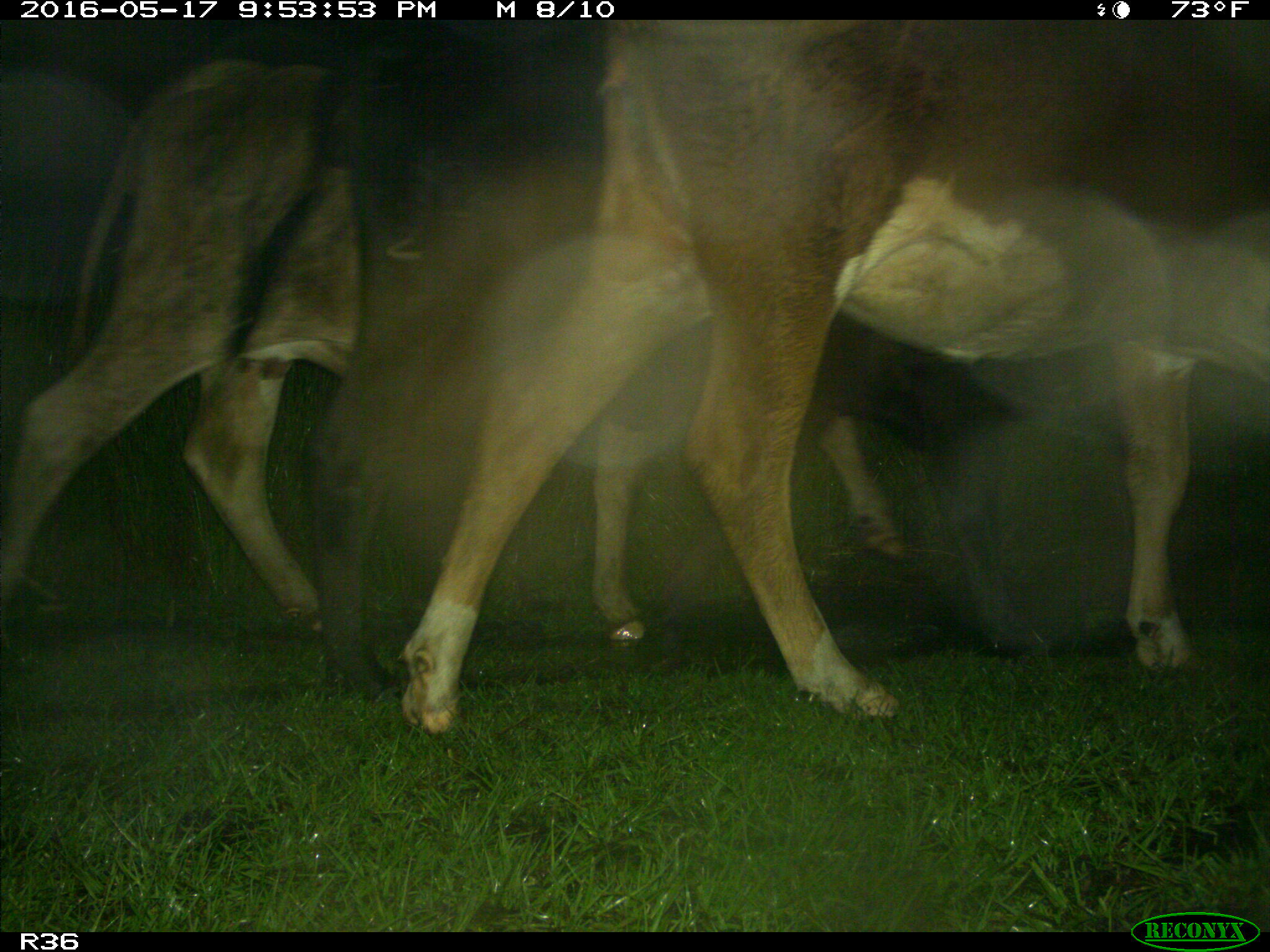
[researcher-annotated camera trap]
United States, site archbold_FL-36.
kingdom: Animalia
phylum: Chordata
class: Mammalia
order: Artiodactyla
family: Bovidae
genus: Bos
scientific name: Bos taurus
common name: domestic cow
Bos taurus (domestic cow).